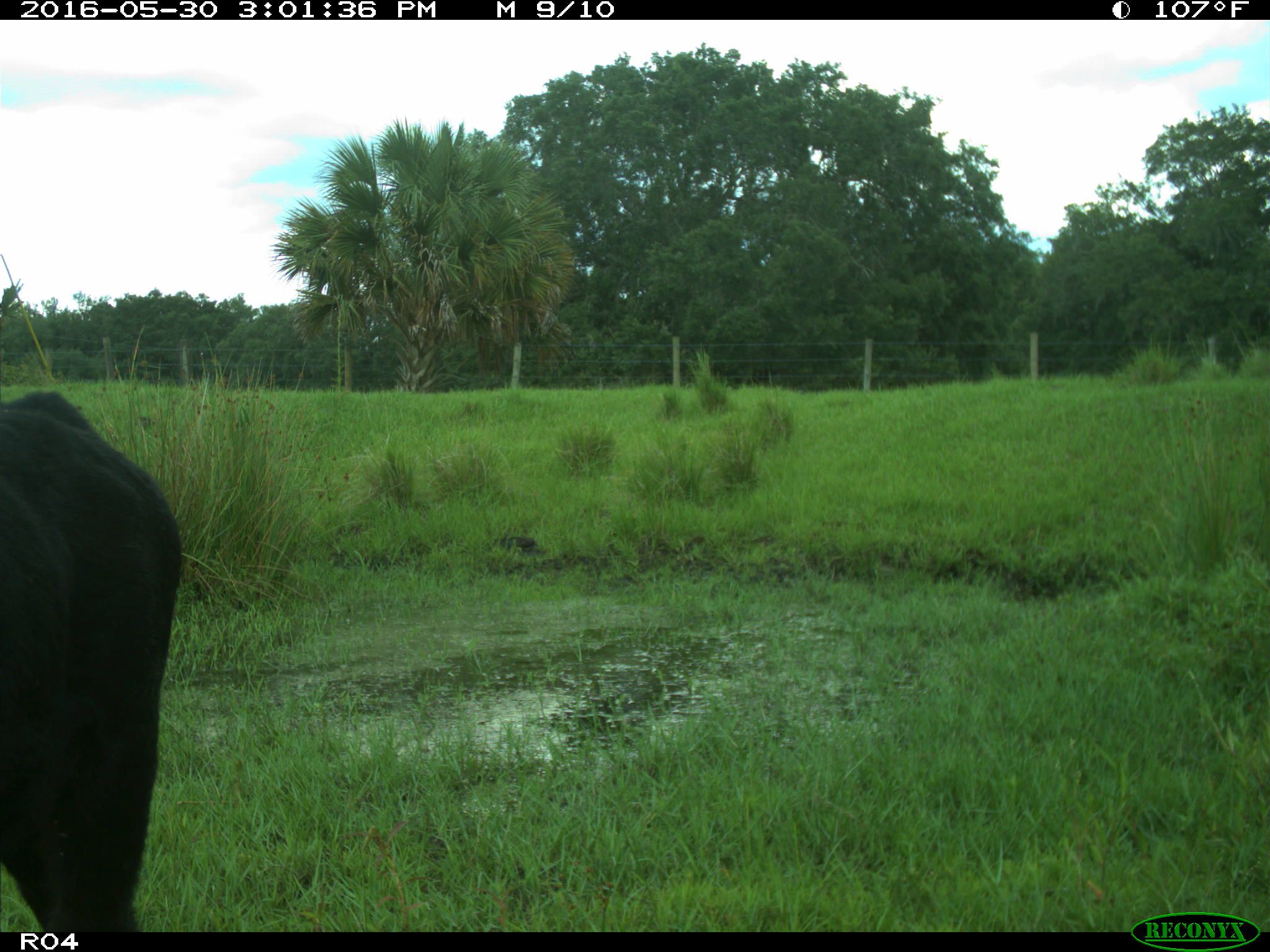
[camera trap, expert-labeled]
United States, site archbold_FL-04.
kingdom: Animalia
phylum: Chordata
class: Mammalia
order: Artiodactyla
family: Bovidae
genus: Bos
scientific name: Bos taurus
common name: domestic cow